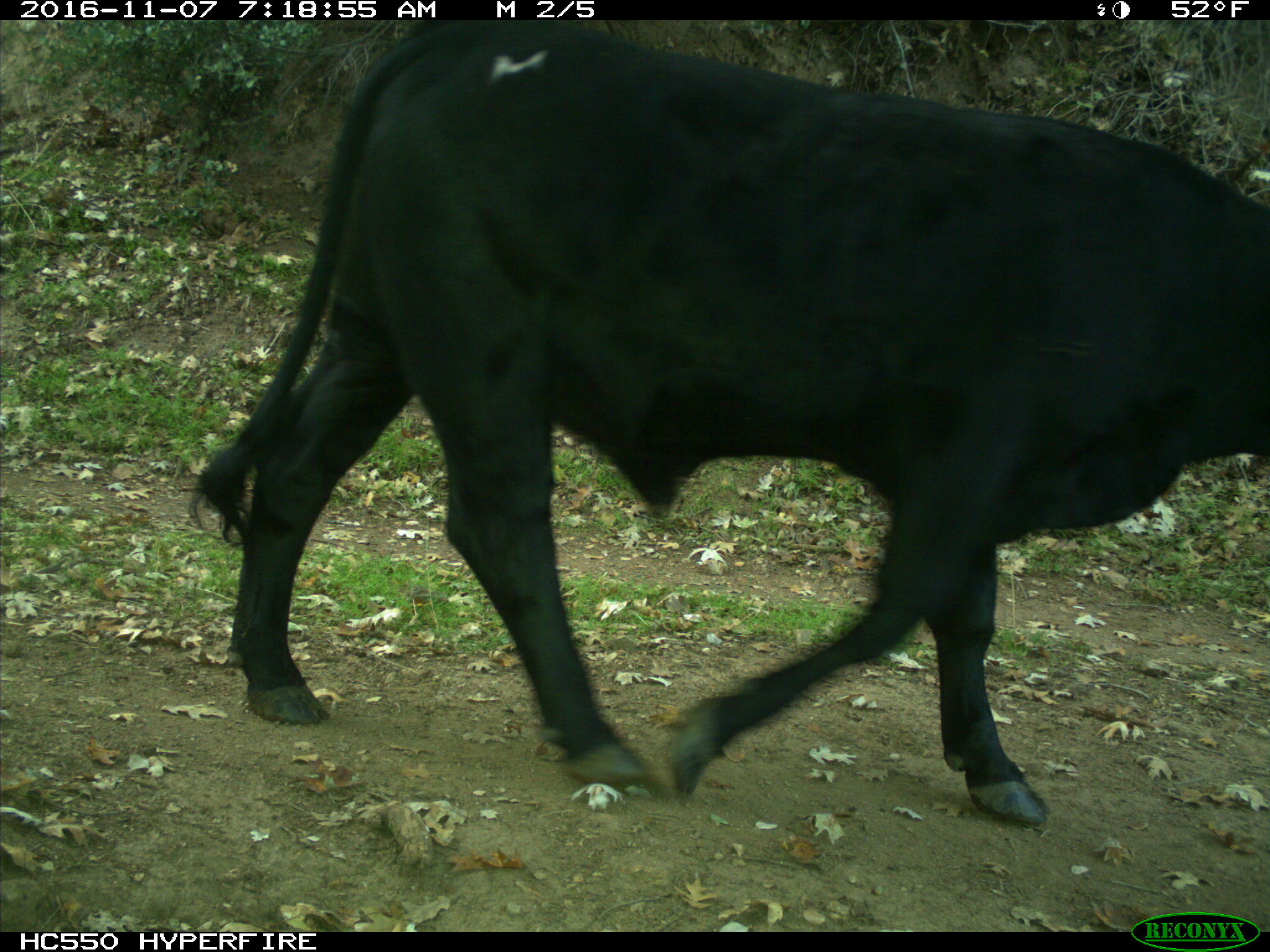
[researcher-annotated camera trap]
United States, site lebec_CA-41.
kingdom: Animalia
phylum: Chordata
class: Mammalia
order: Artiodactyla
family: Bovidae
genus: Bos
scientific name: Bos taurus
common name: domestic cow